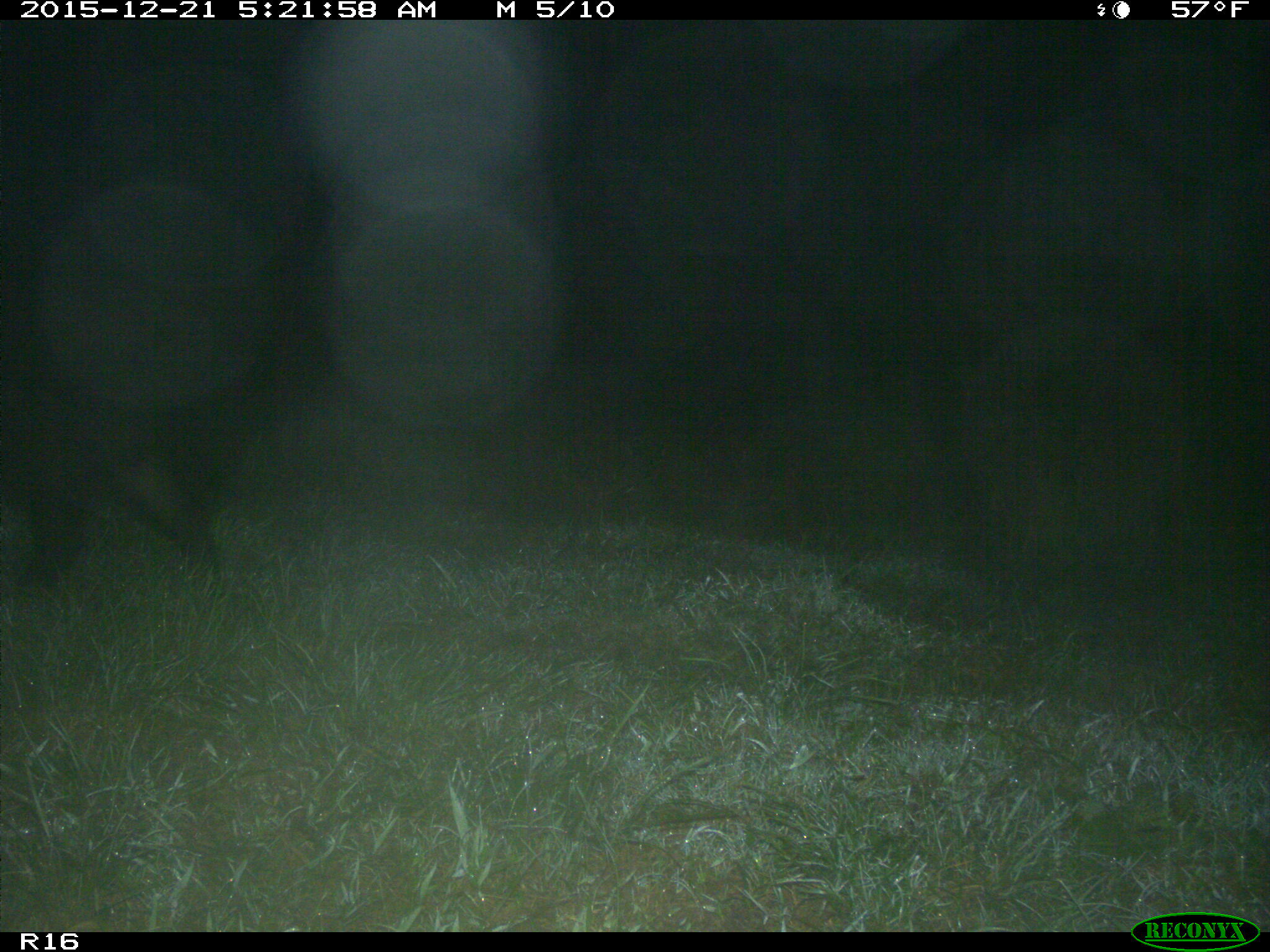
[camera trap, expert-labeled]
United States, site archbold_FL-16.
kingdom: Animalia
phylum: Chordata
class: Mammalia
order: Artiodactyla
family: Suidae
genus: Sus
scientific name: Sus scrofa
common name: wild boar